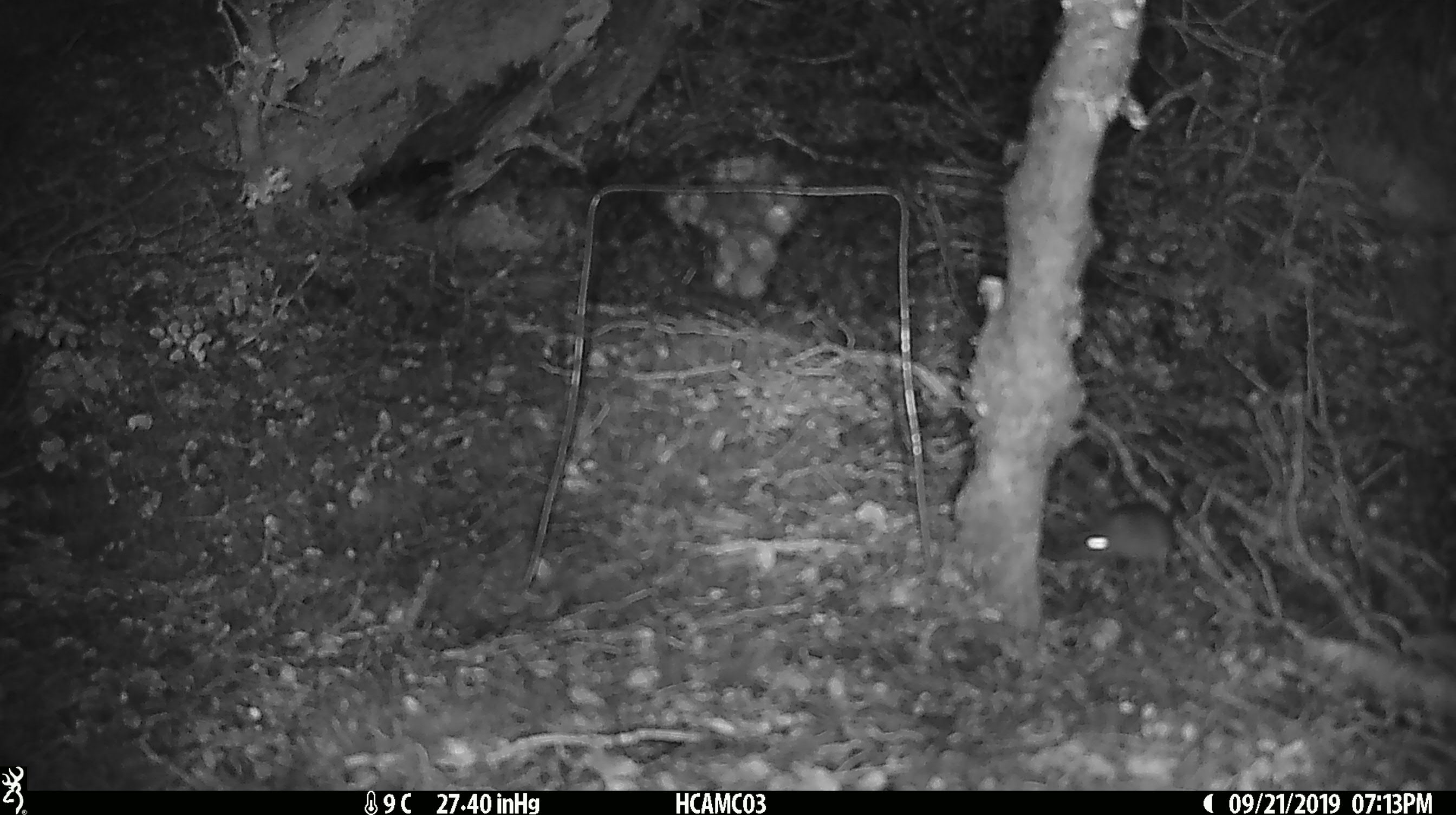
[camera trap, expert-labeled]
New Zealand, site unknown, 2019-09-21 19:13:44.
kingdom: Animalia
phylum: Chordata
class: Mammalia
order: Rodentia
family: Muridae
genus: Mus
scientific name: Mus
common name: mouse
Mouse (Mus).